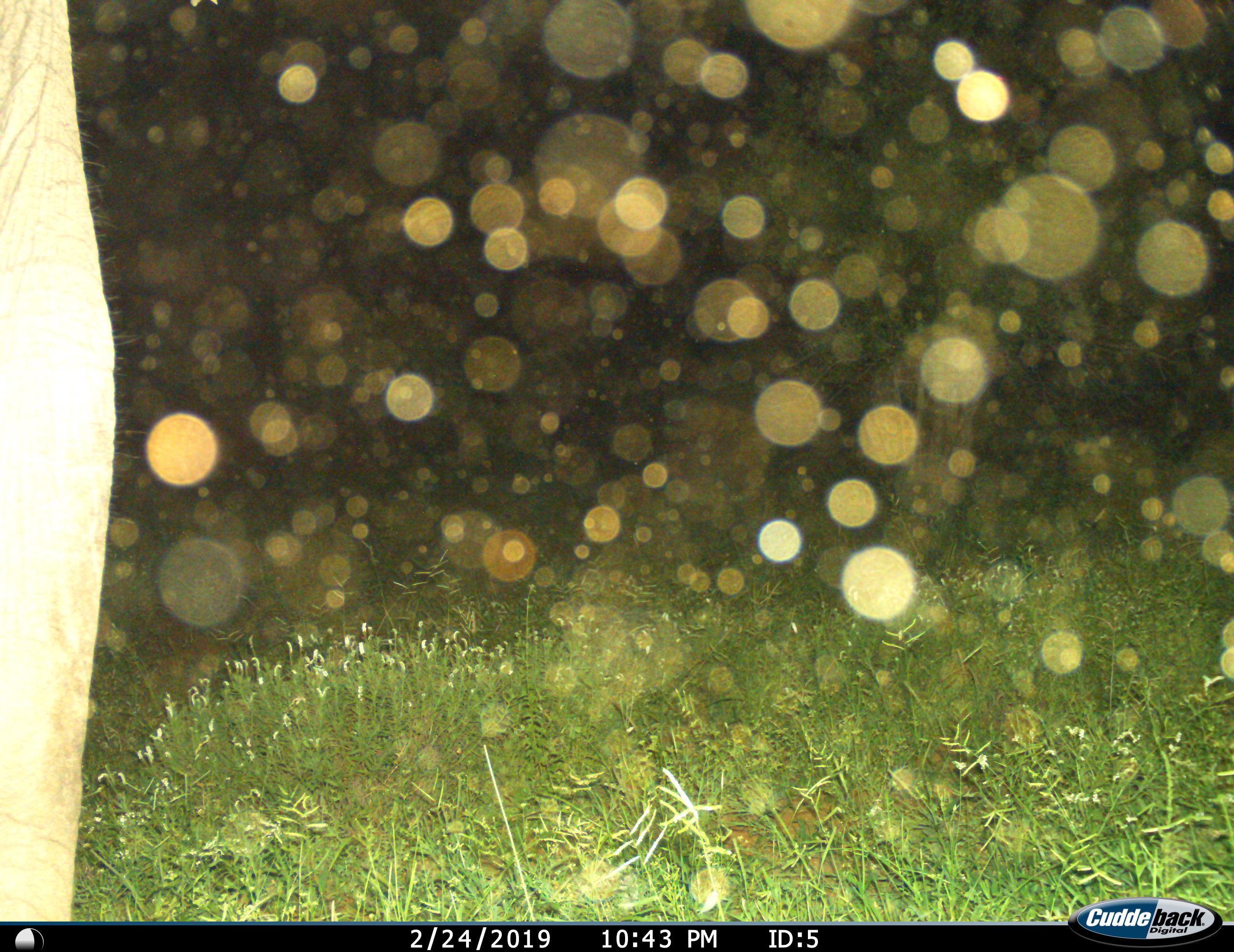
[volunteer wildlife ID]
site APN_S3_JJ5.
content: unidentified animal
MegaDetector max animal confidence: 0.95